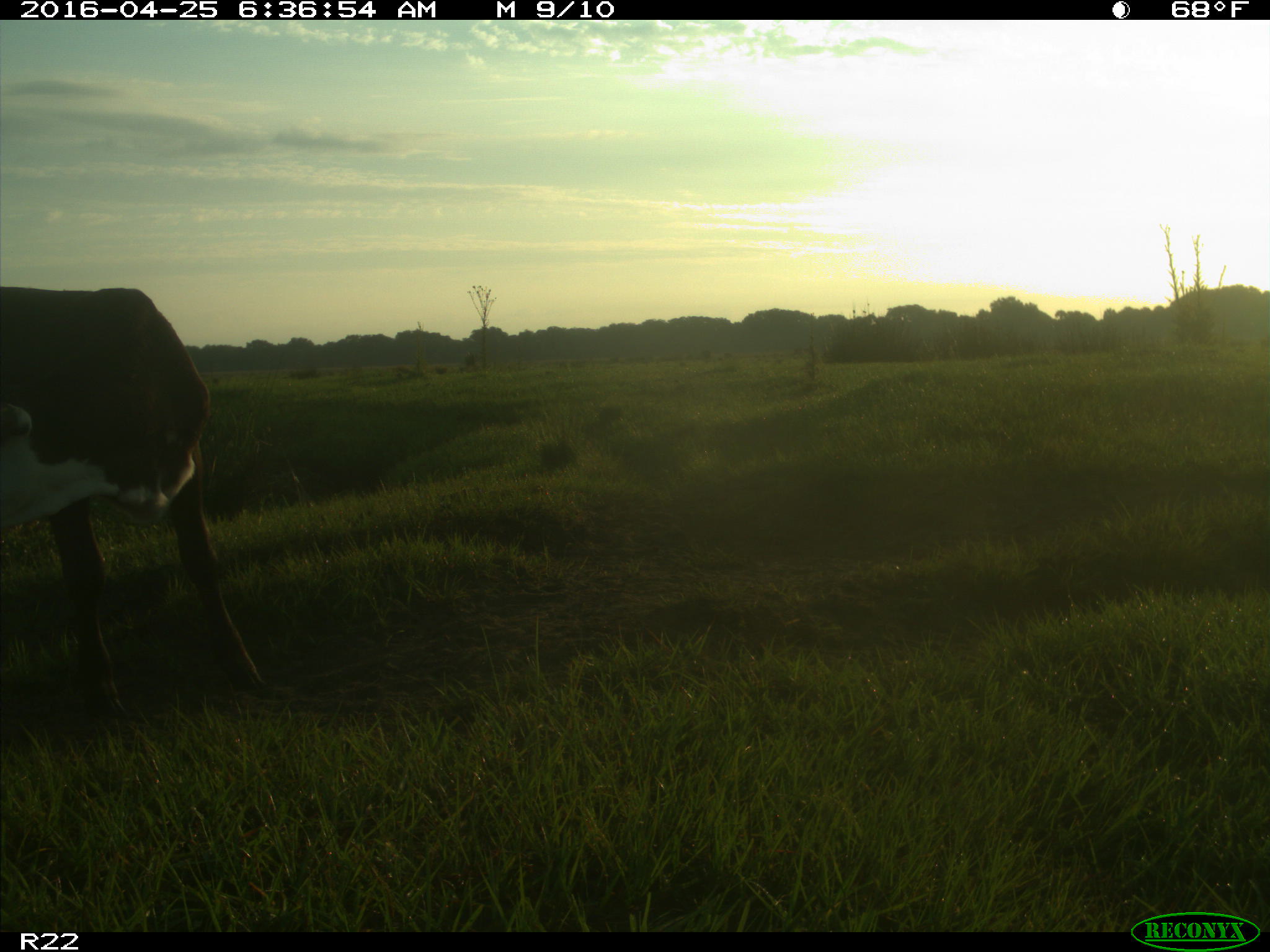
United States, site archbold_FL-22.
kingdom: Animalia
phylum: Chordata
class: Mammalia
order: Artiodactyla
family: Bovidae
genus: Bos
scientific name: Bos taurus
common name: domestic cow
Bos taurus (domestic cow).